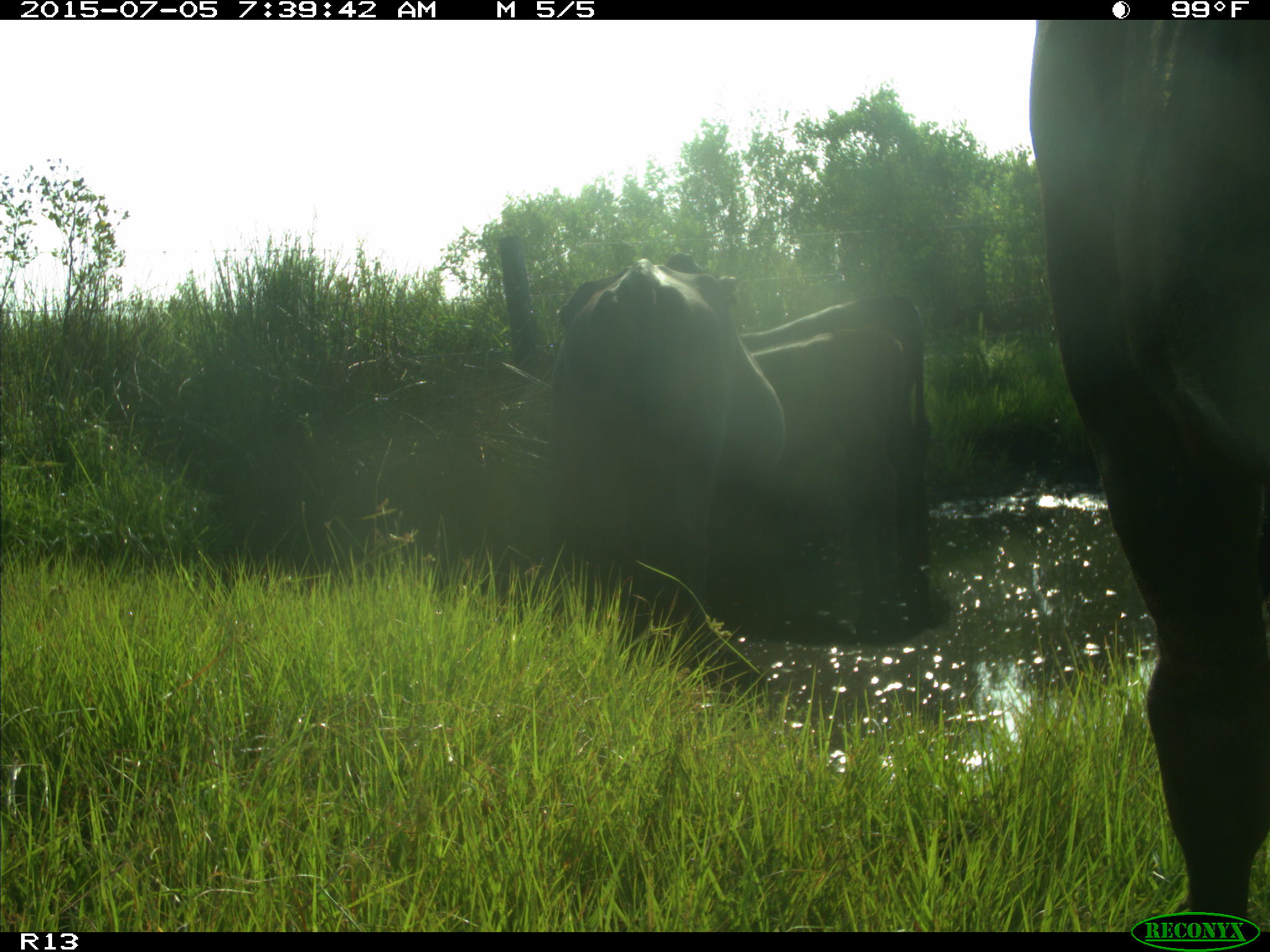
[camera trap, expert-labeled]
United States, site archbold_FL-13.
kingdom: Animalia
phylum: Chordata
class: Mammalia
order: Artiodactyla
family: Bovidae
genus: Bos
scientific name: Bos taurus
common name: domestic cow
Bos taurus (domestic cow).